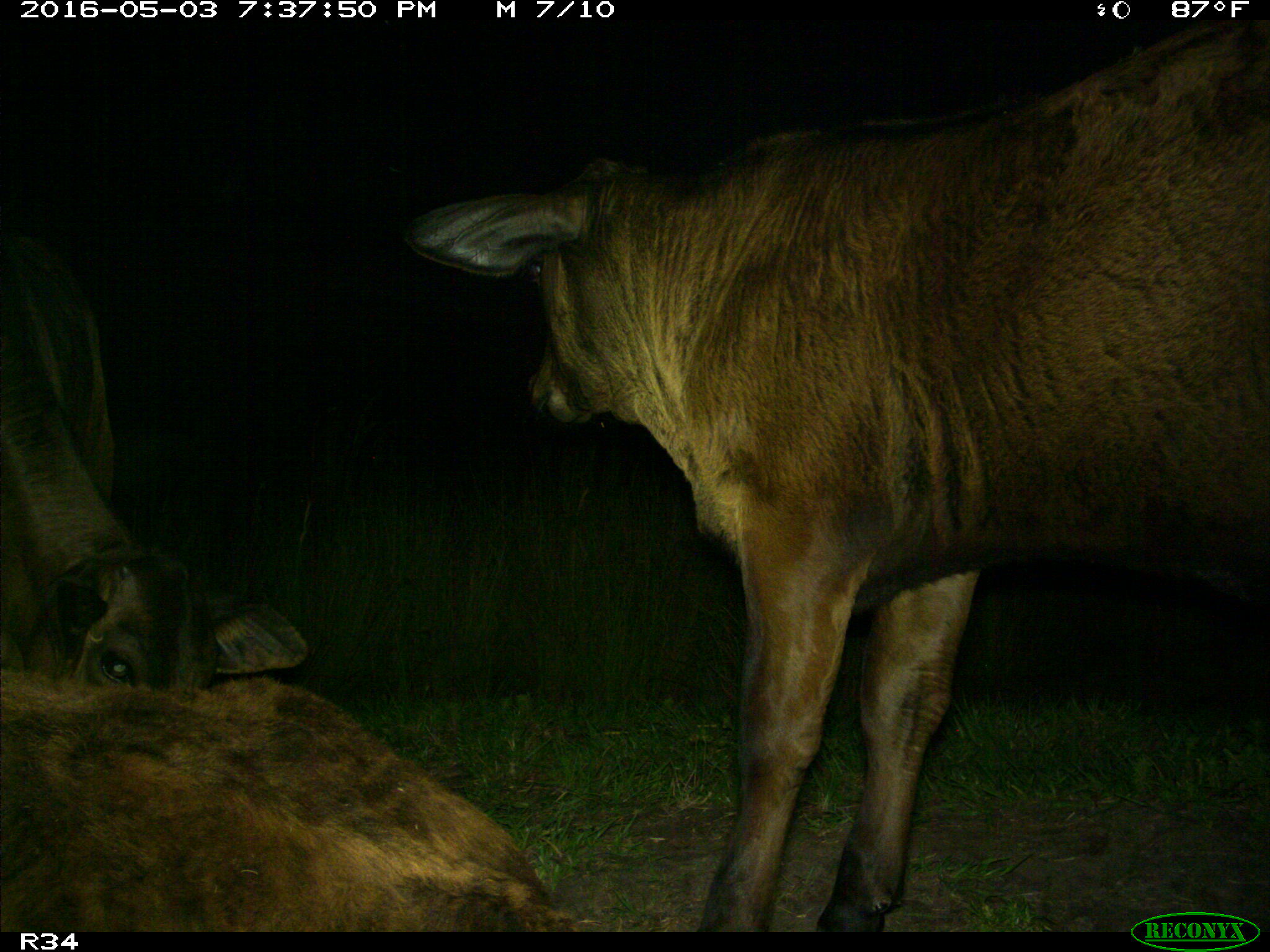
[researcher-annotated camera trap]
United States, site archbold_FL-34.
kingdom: Animalia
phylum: Chordata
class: Mammalia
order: Artiodactyla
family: Bovidae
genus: Bos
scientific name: Bos taurus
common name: domestic cow